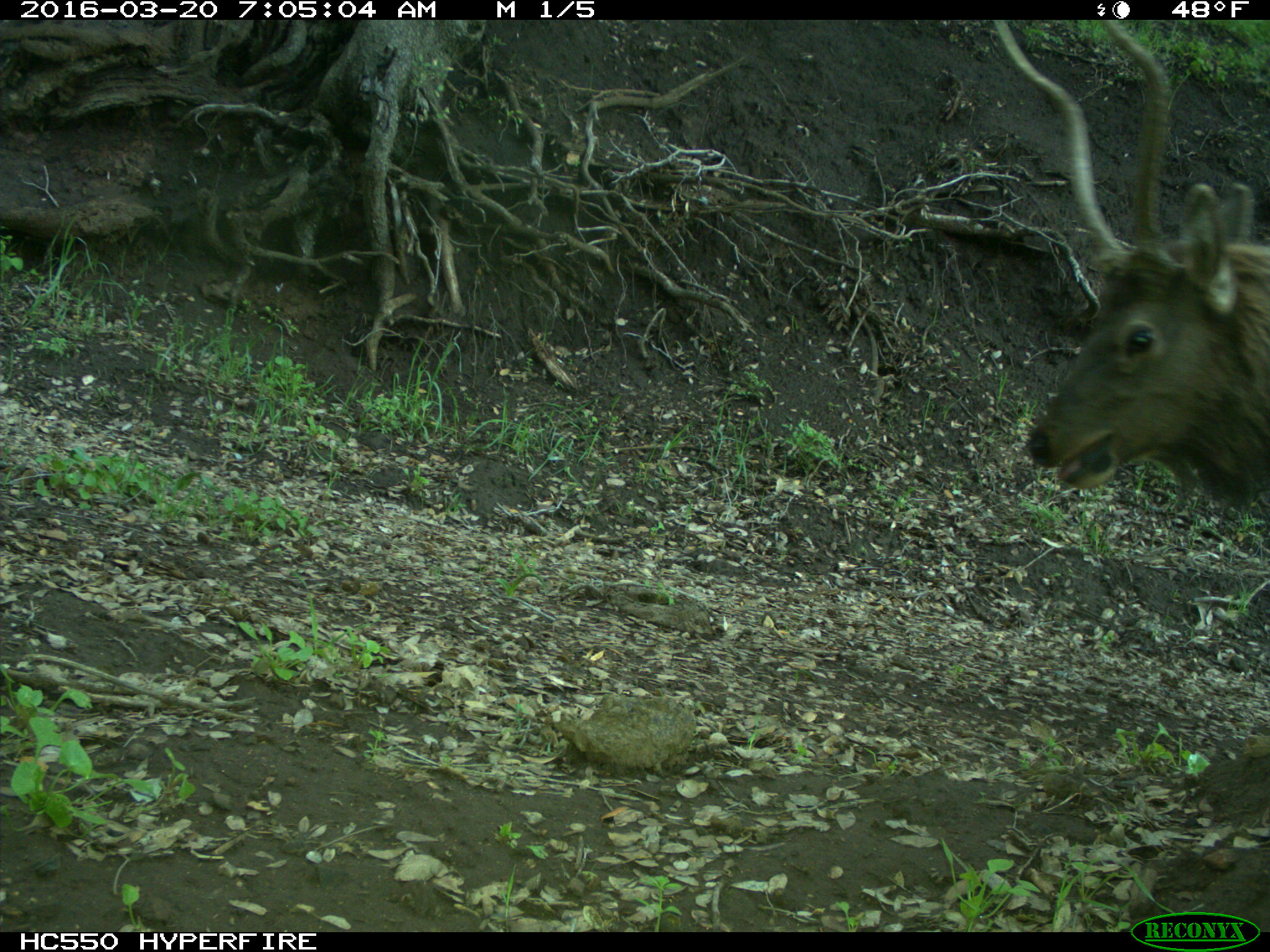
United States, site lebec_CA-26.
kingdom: Animalia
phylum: Chordata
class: Mammalia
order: Artiodactyla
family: Cervidae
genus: Cervus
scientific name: Cervus canadensis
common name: elk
Cervus canadensis (elk).